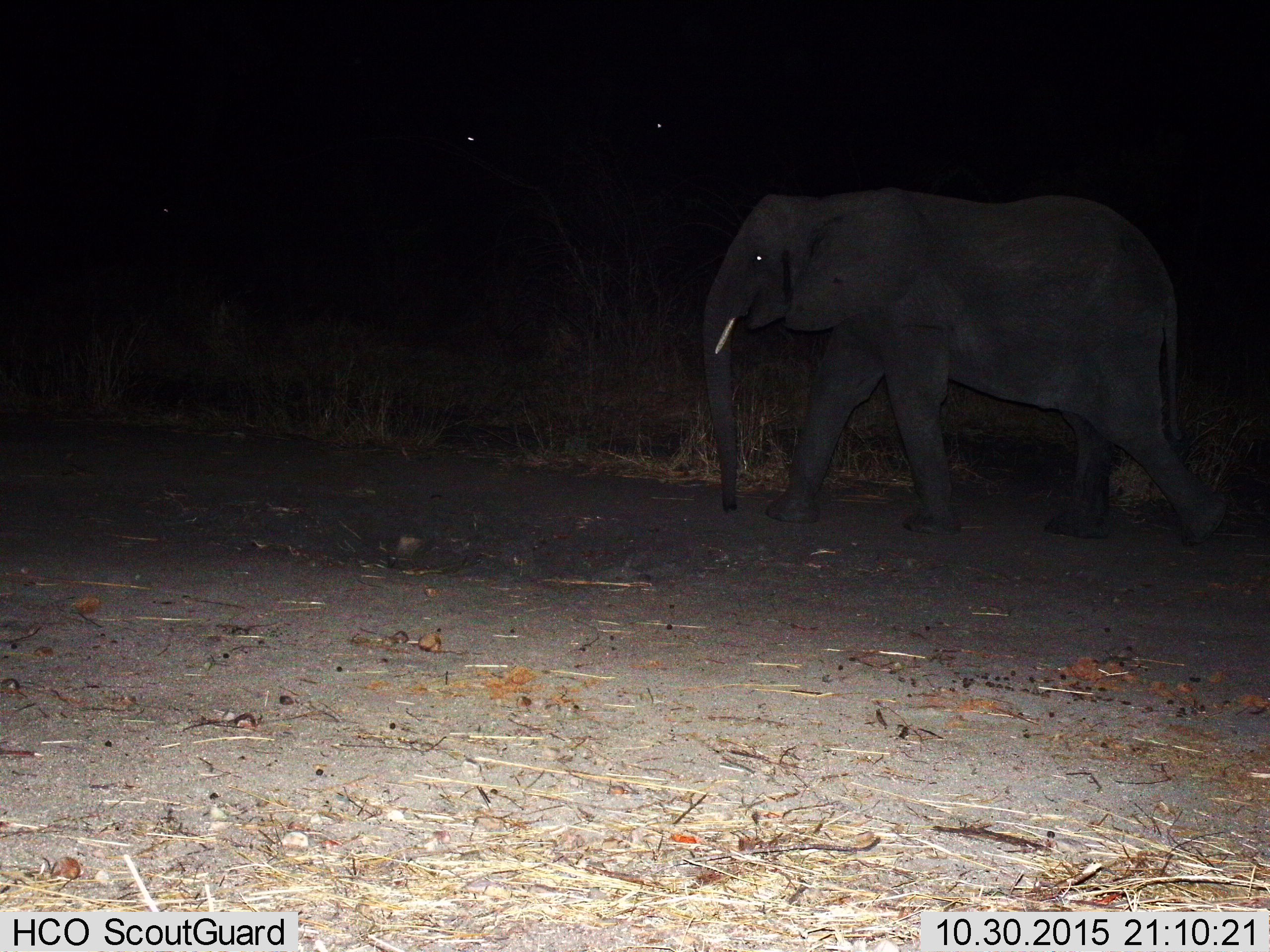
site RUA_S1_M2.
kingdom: Animalia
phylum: Chordata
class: Mammalia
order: Proboscidea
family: Elephantidae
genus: Loxodonta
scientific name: Loxodonta africana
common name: african bush elephant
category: elephant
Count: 1.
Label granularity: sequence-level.